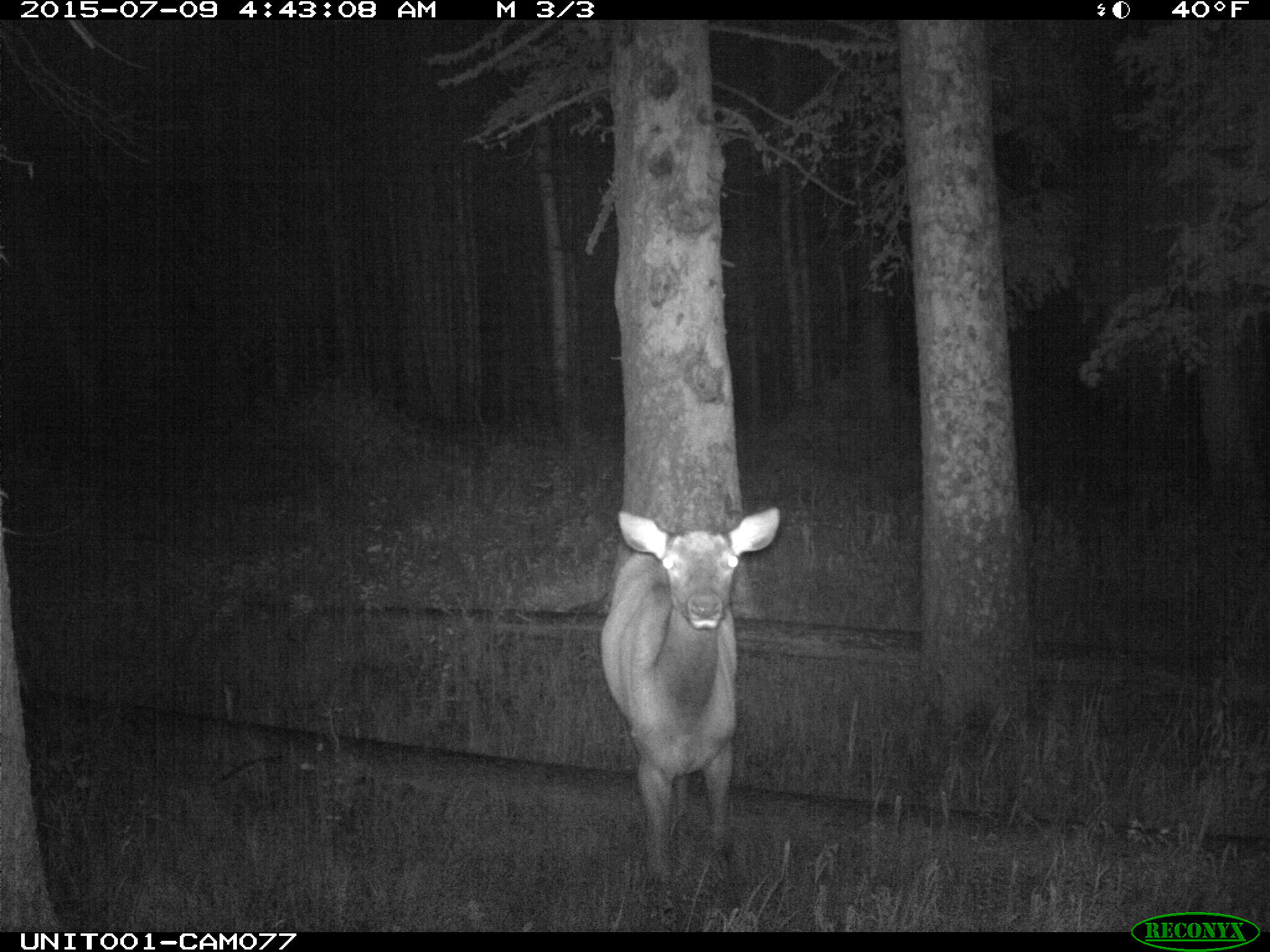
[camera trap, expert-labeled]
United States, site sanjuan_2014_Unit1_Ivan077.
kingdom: Animalia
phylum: Chordata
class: Mammalia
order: Artiodactyla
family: Cervidae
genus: Cervus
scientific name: Cervus elaphus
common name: red deer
Cervus elaphus (red deer).